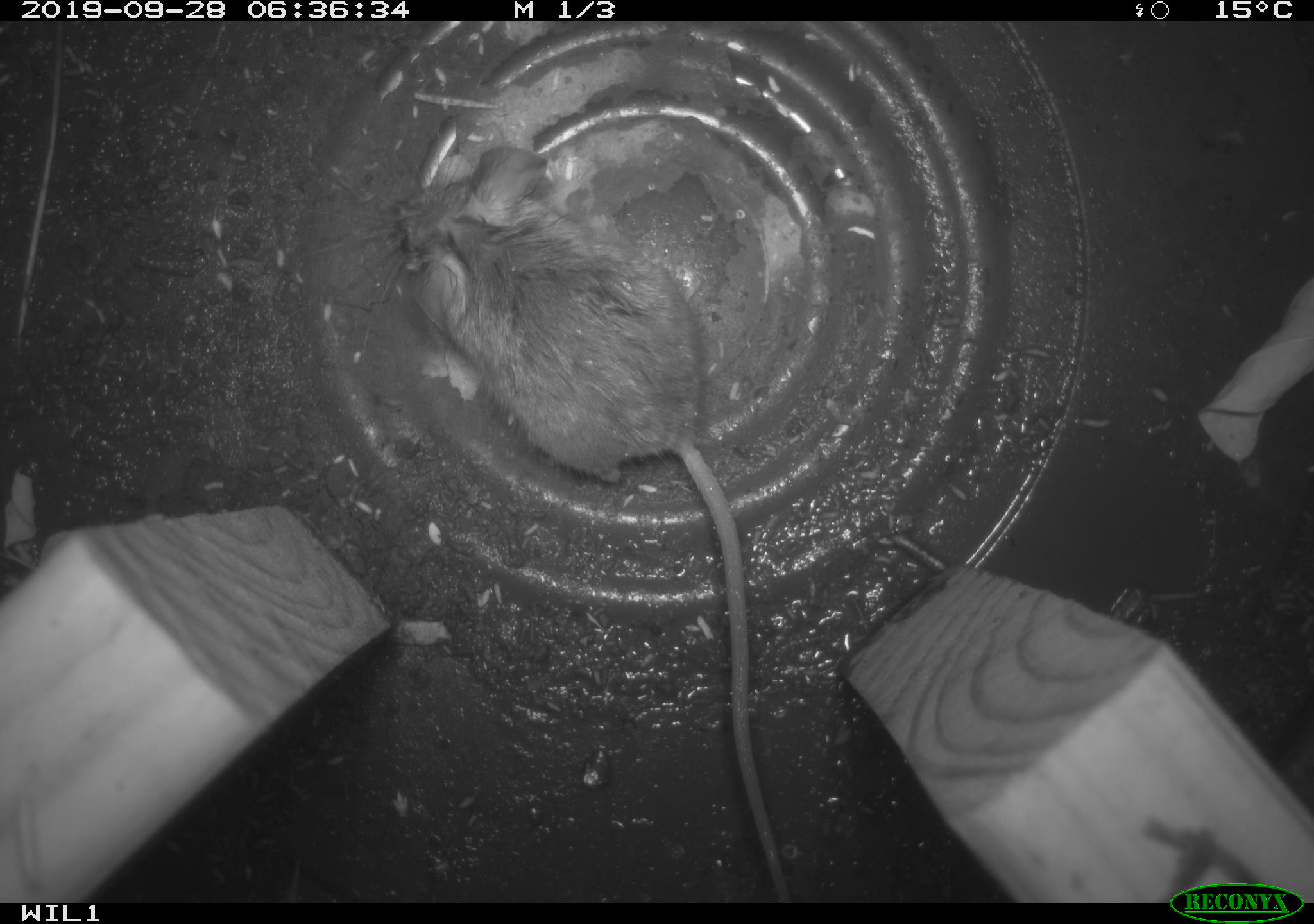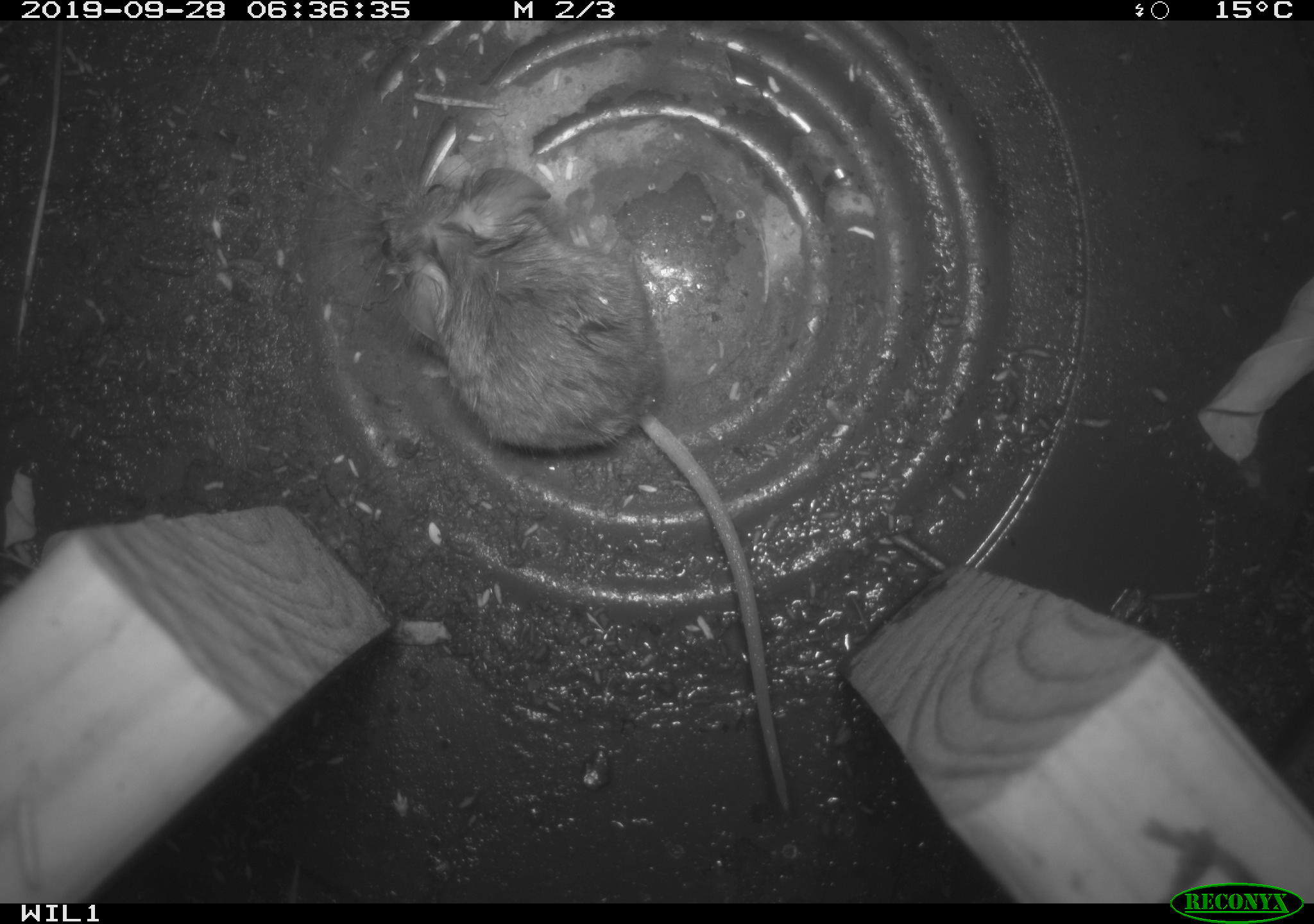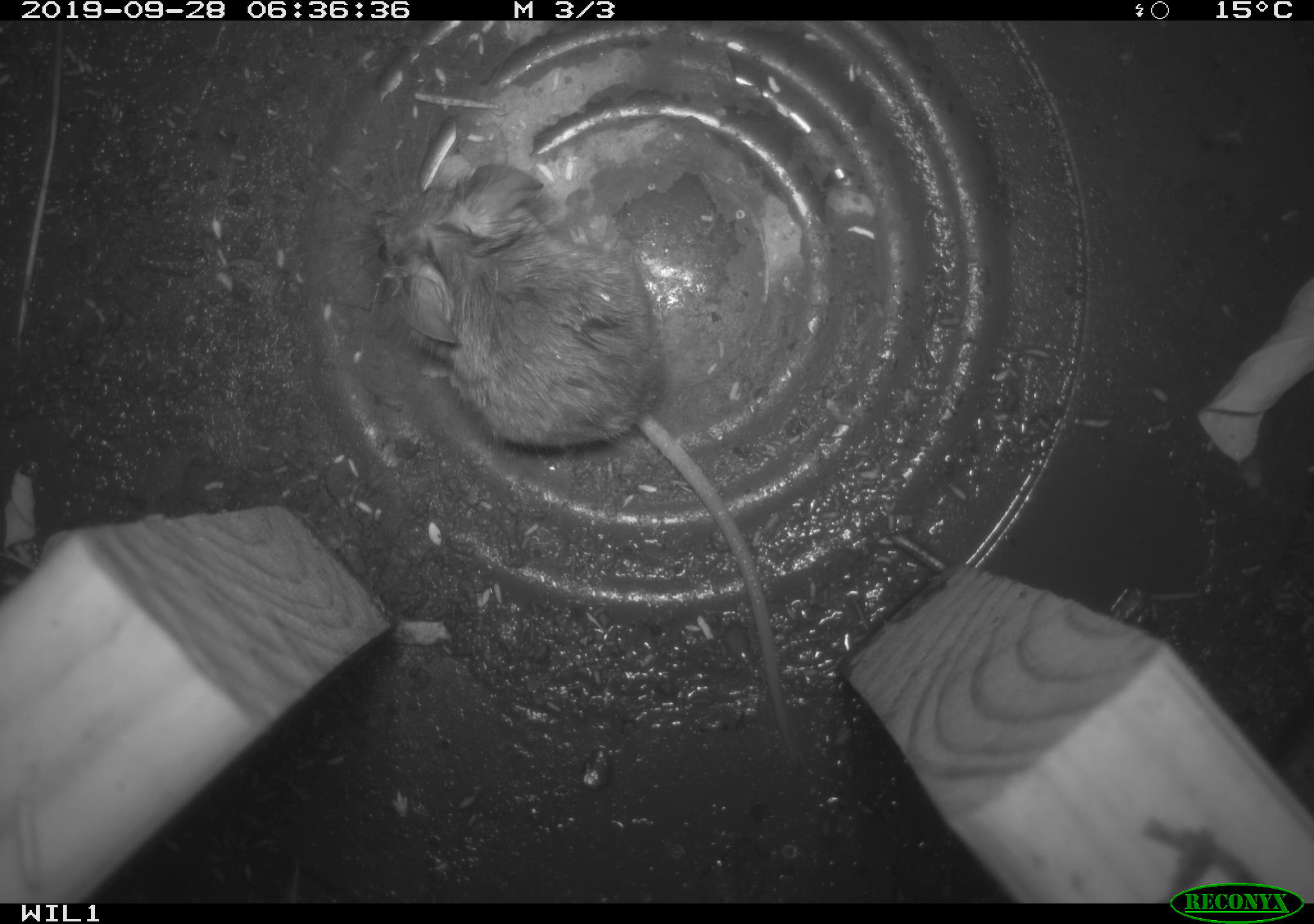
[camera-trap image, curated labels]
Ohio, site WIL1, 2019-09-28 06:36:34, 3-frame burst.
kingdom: Animalia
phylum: Chordata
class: Mammalia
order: Rodentia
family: Cricetidae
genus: Peromyscus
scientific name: Peromyscus leucopus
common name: white-footed mouse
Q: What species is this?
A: White-footed mouse (Peromyscus leucopus).